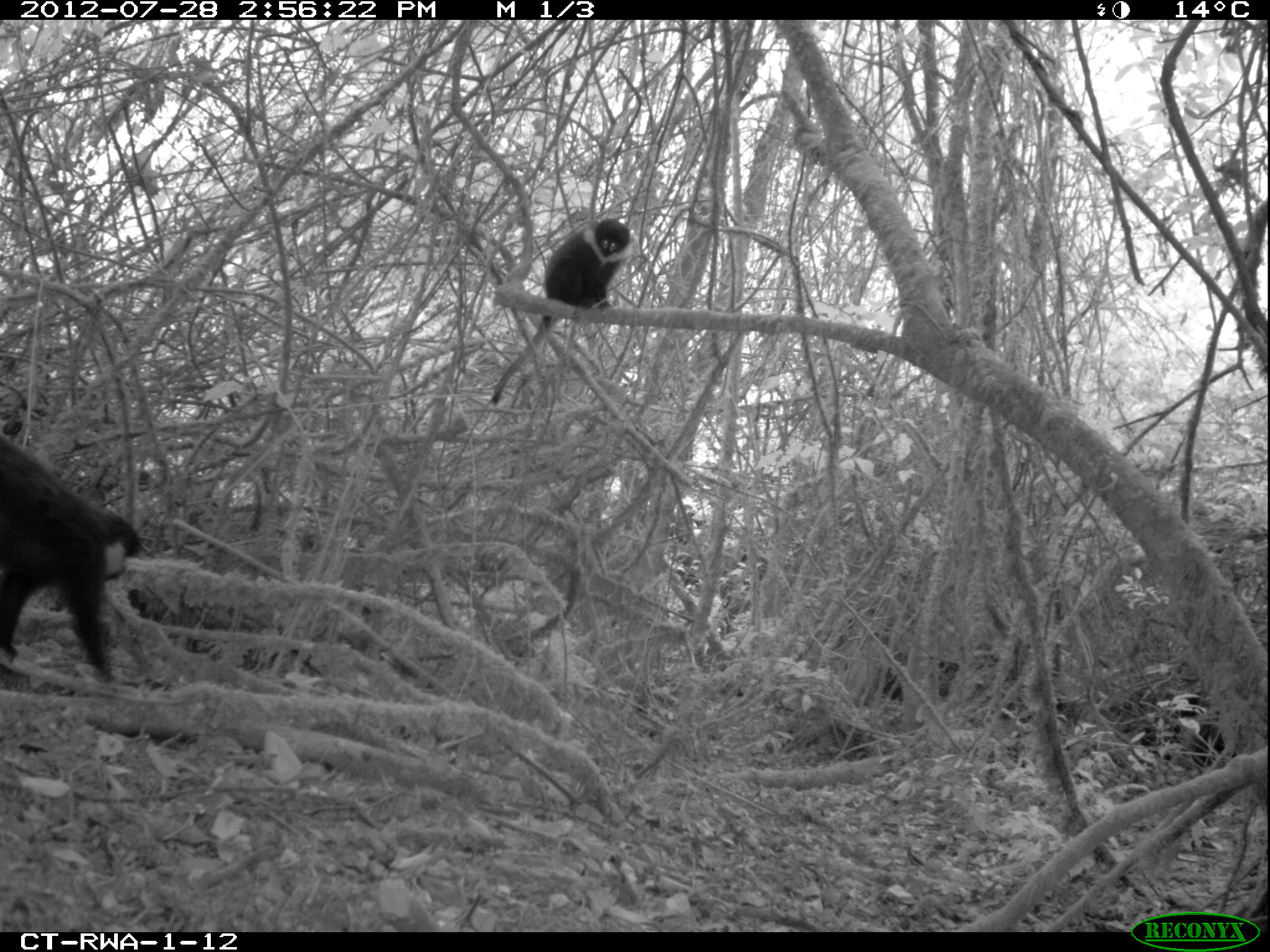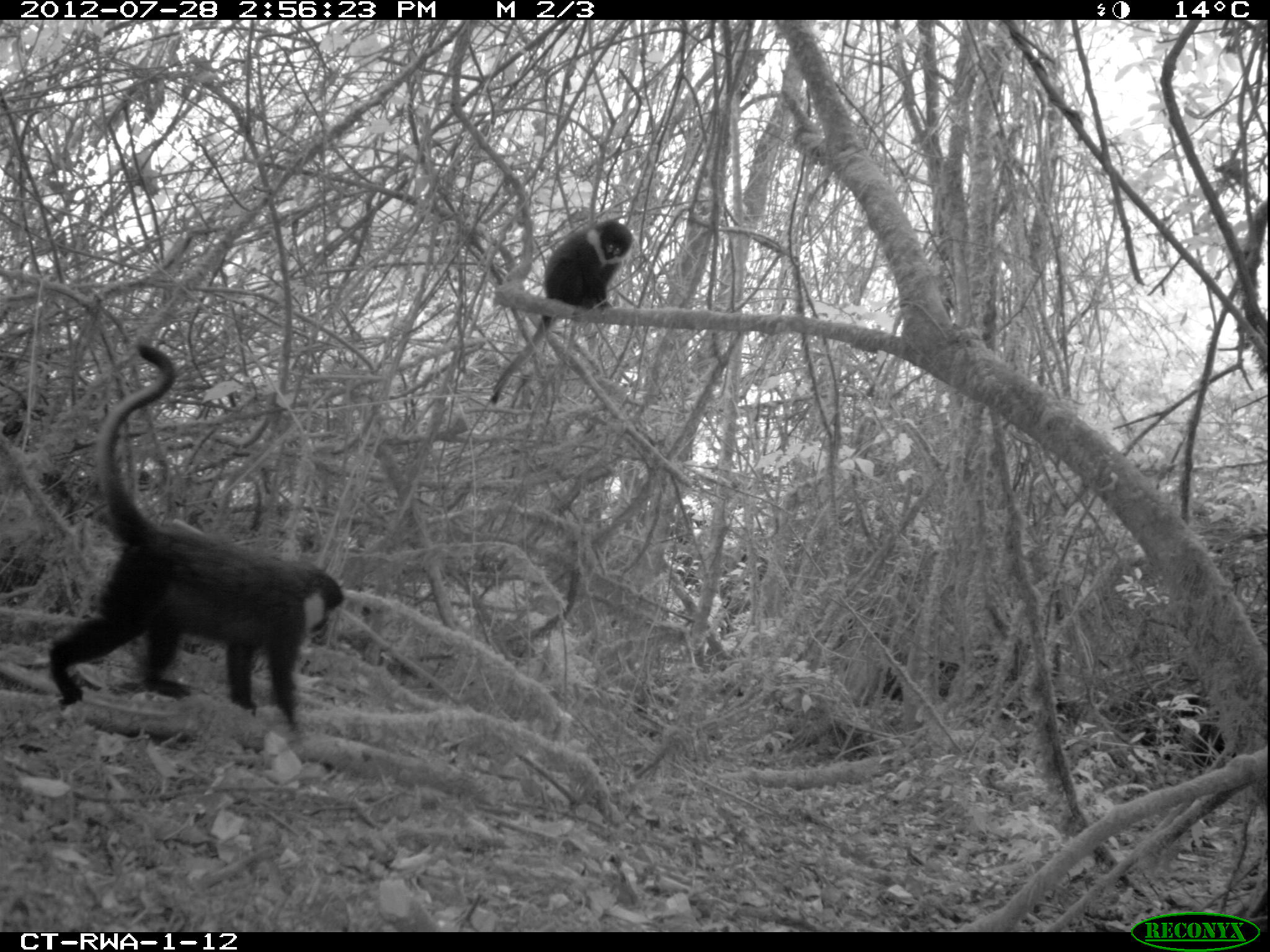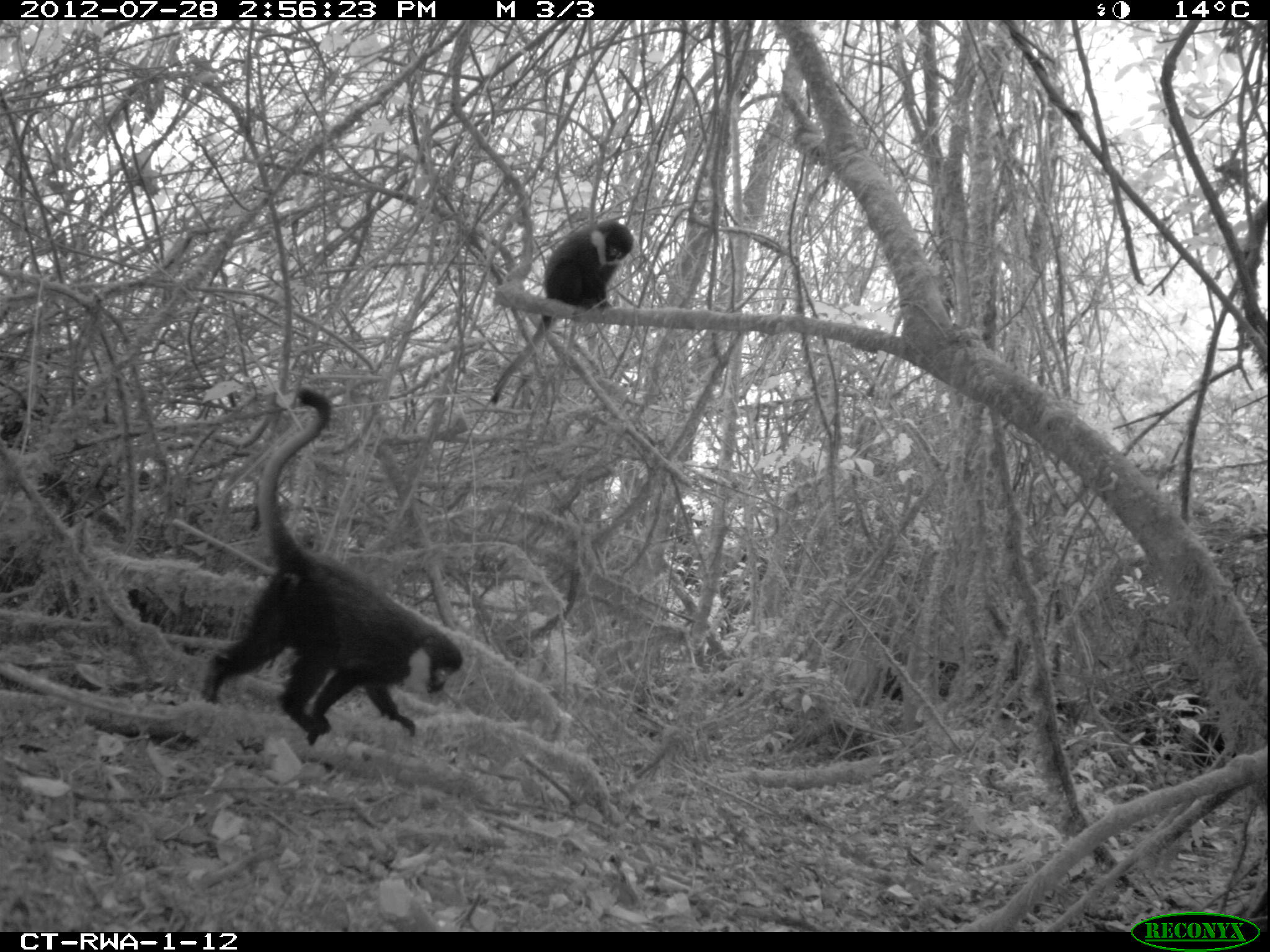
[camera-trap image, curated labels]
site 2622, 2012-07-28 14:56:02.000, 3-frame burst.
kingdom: Animalia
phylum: Chordata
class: Mammalia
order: Primates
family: Cercopithecidae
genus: Allochrocebus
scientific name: Allochrocebus lhoesti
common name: l'hoest's monkey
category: cercopithecus lhoesti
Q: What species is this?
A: Cercopithecus lhoesti (l'hoest's monkey) (Allochrocebus lhoesti).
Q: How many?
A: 2.